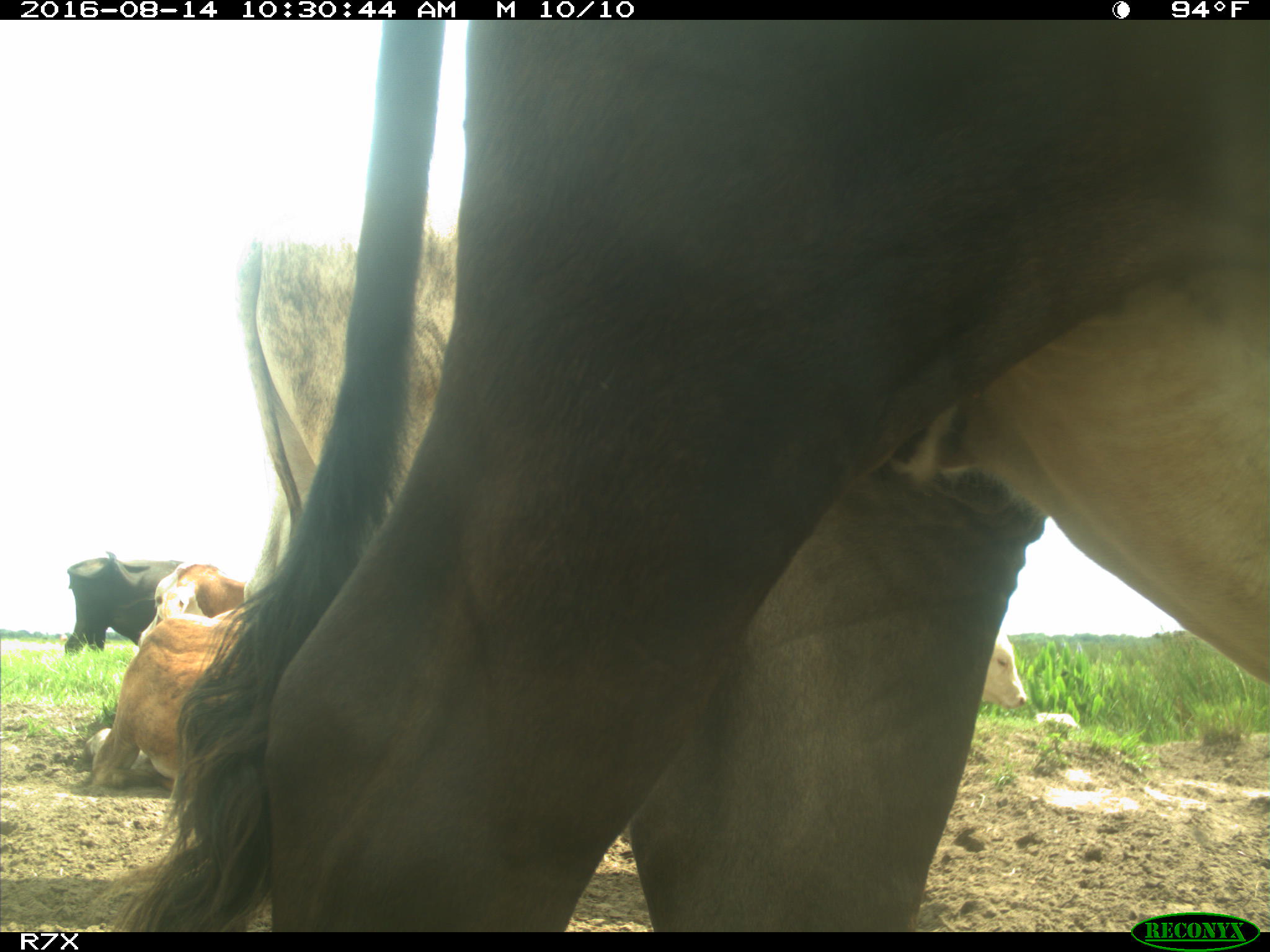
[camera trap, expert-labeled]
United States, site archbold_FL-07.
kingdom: Animalia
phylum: Chordata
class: Mammalia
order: Artiodactyla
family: Bovidae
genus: Bos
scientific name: Bos taurus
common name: domestic cow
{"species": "Bos taurus (domestic cow)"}